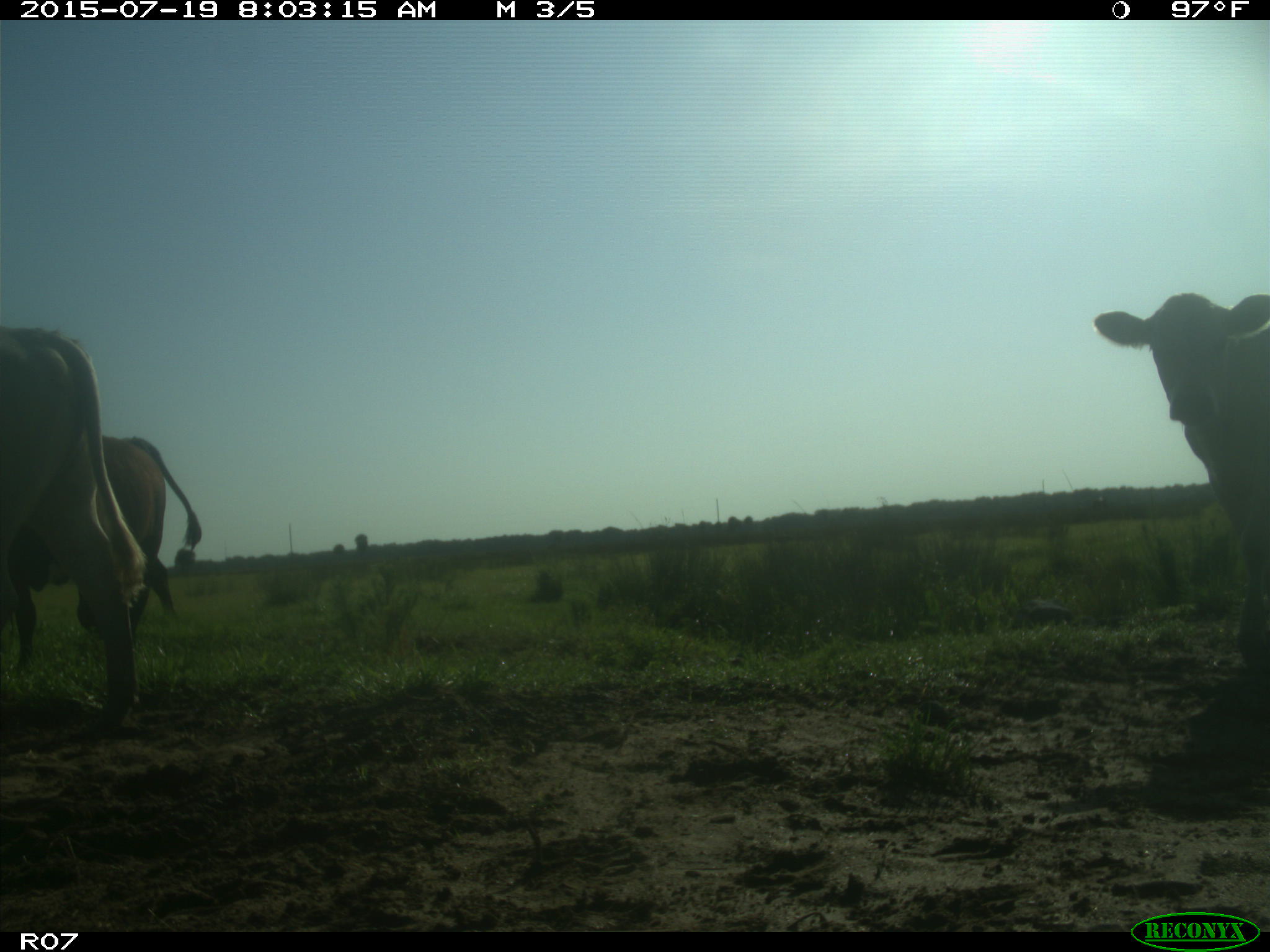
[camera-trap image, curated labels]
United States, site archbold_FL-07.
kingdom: Animalia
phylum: Chordata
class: Mammalia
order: Artiodactyla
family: Bovidae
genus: Bos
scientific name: Bos taurus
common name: domestic cow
Bos taurus (domestic cow).